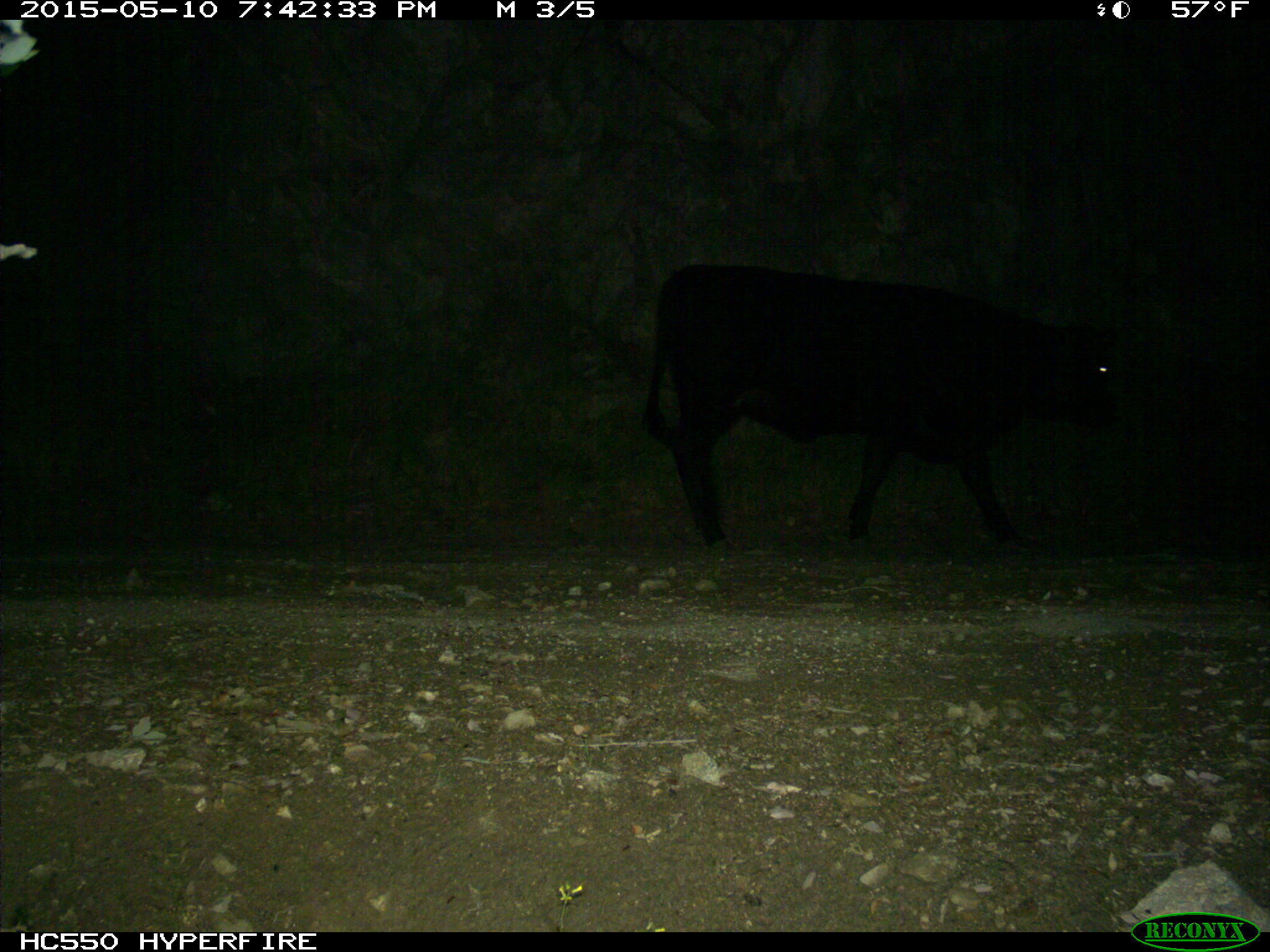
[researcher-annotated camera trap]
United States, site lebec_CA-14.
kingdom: Animalia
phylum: Chordata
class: Mammalia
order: Artiodactyla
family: Bovidae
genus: Bos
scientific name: Bos taurus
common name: domestic cow